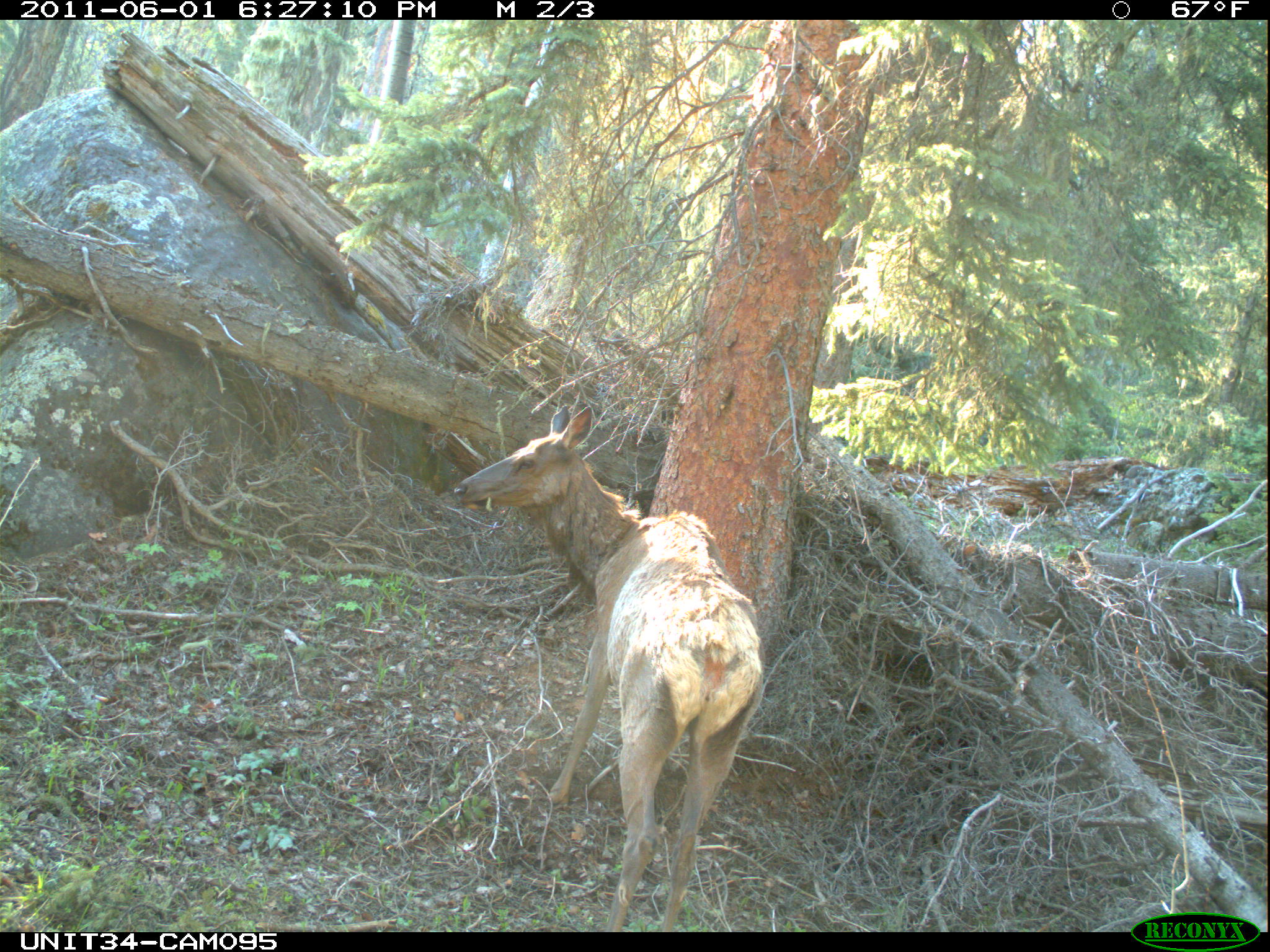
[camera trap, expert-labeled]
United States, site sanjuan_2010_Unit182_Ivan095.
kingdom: Animalia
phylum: Chordata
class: Mammalia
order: Artiodactyla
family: Cervidae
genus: Cervus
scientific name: Cervus elaphus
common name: red deer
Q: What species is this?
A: Cervus elaphus (red deer).